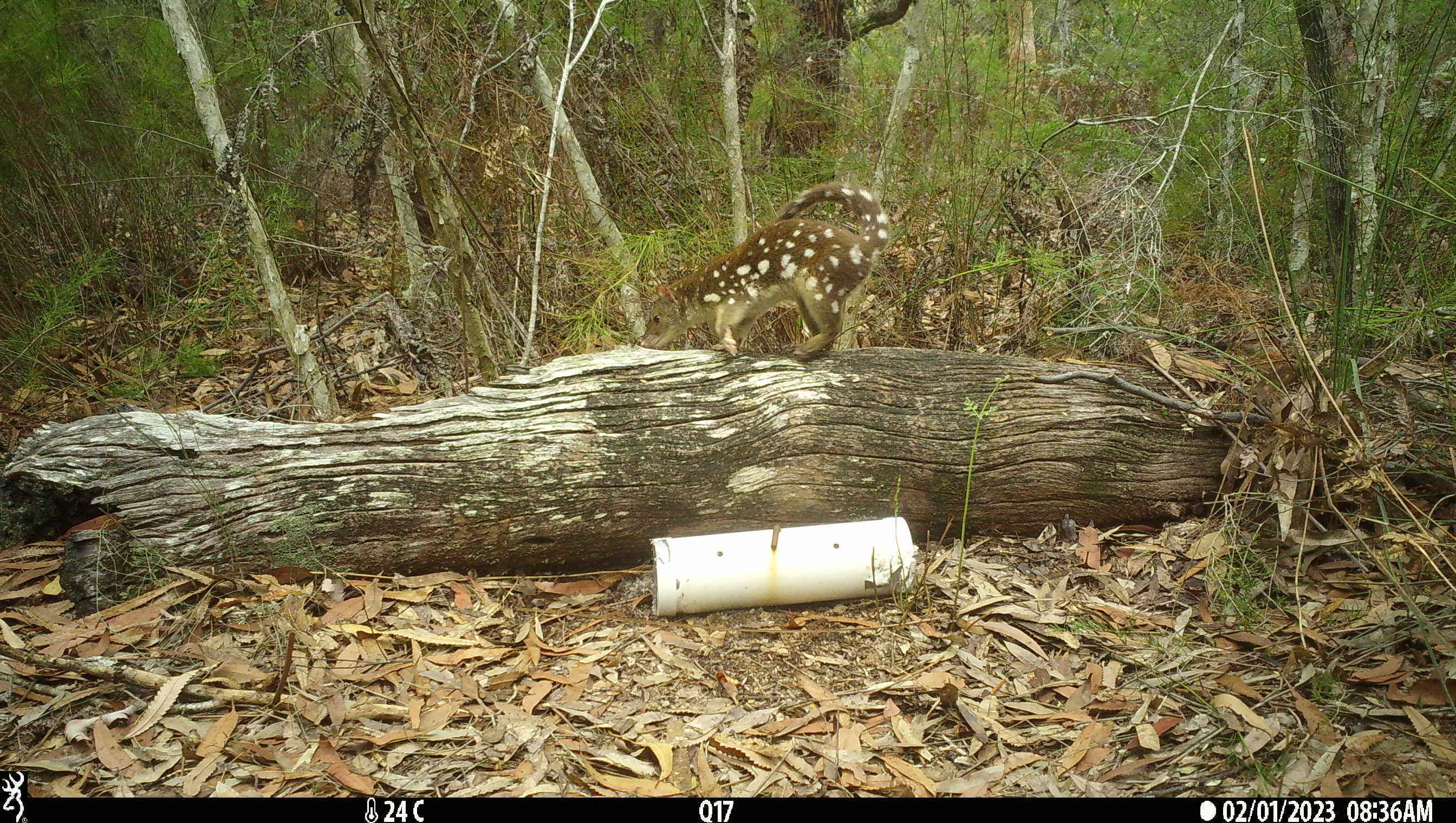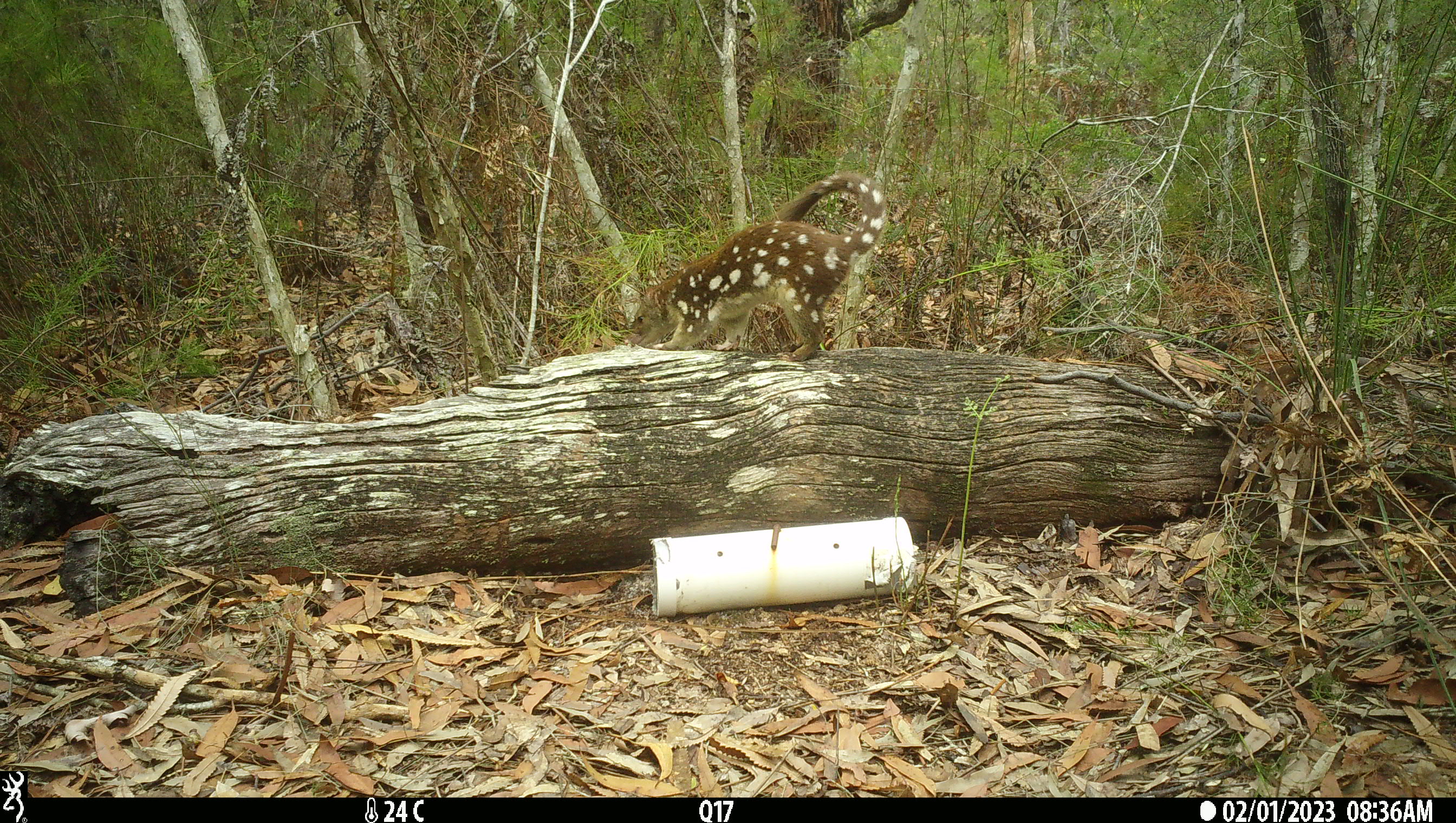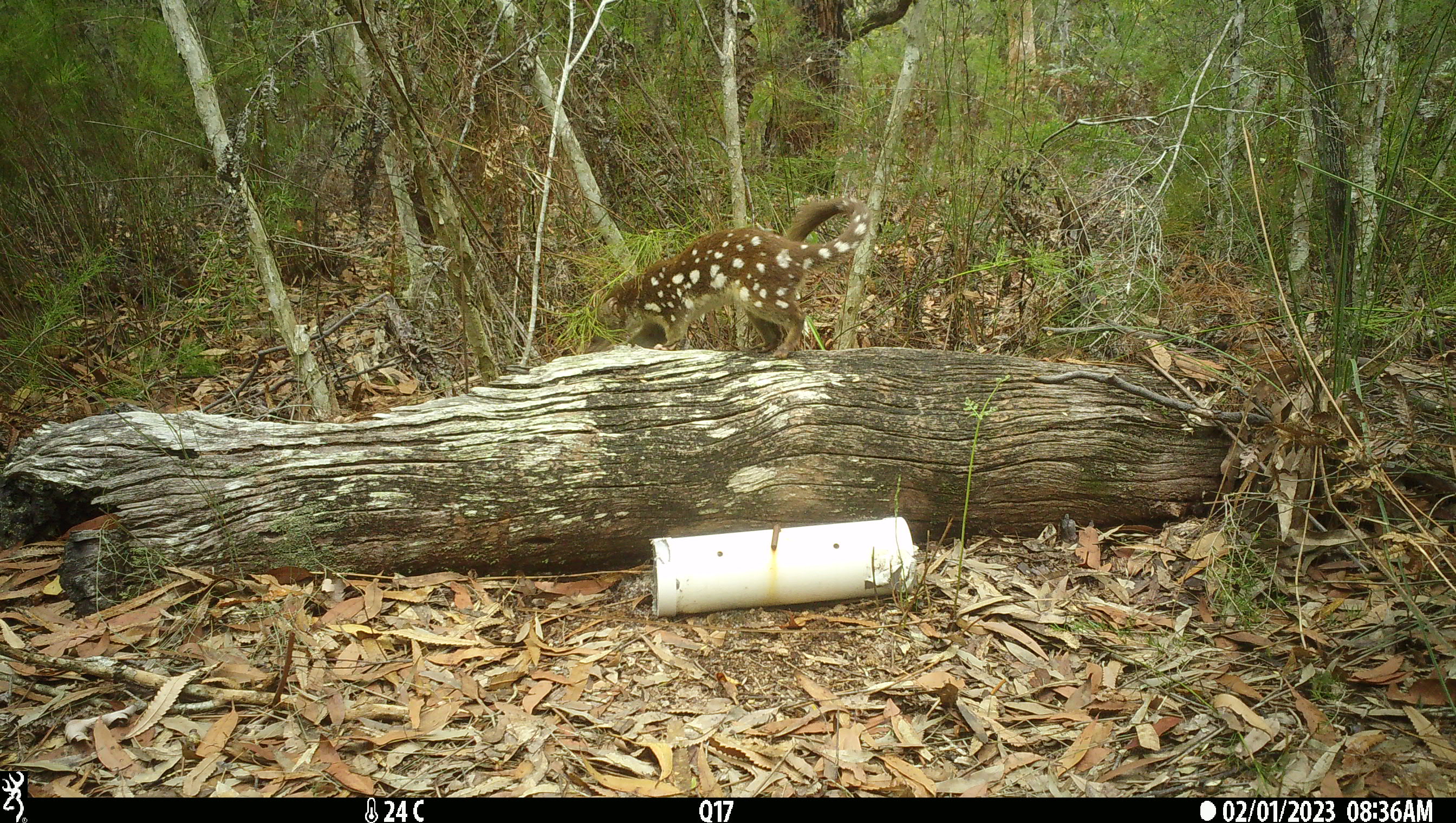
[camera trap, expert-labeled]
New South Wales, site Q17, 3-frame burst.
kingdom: Animalia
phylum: Chordata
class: Mammalia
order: Dasyuromorphia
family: Dasyuridae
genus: Dasyurus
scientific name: Dasyurus maculatus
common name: spotted-tailed quoll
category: quoll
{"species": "quoll (spotted-tailed quoll) (Dasyurus maculatus)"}